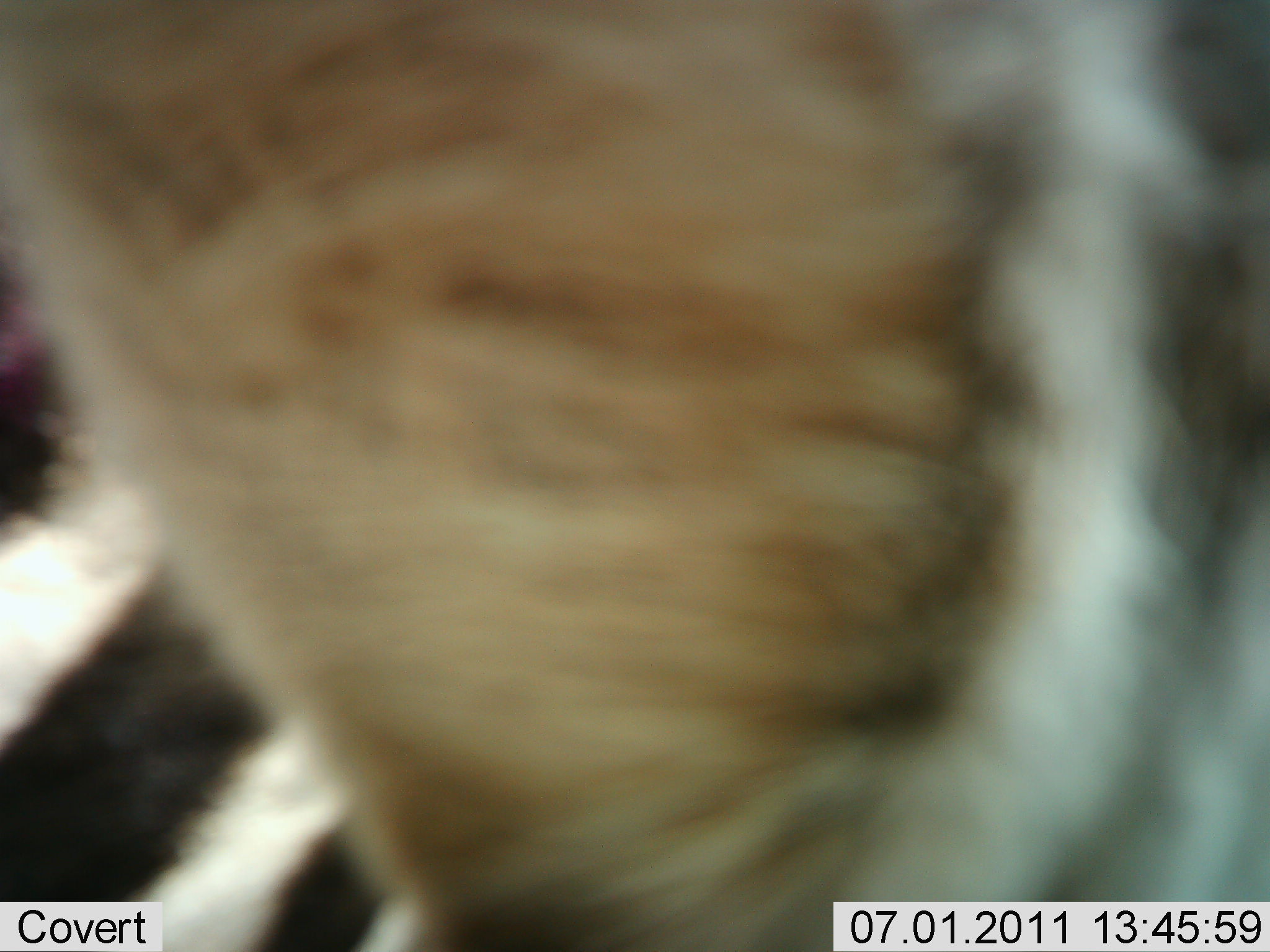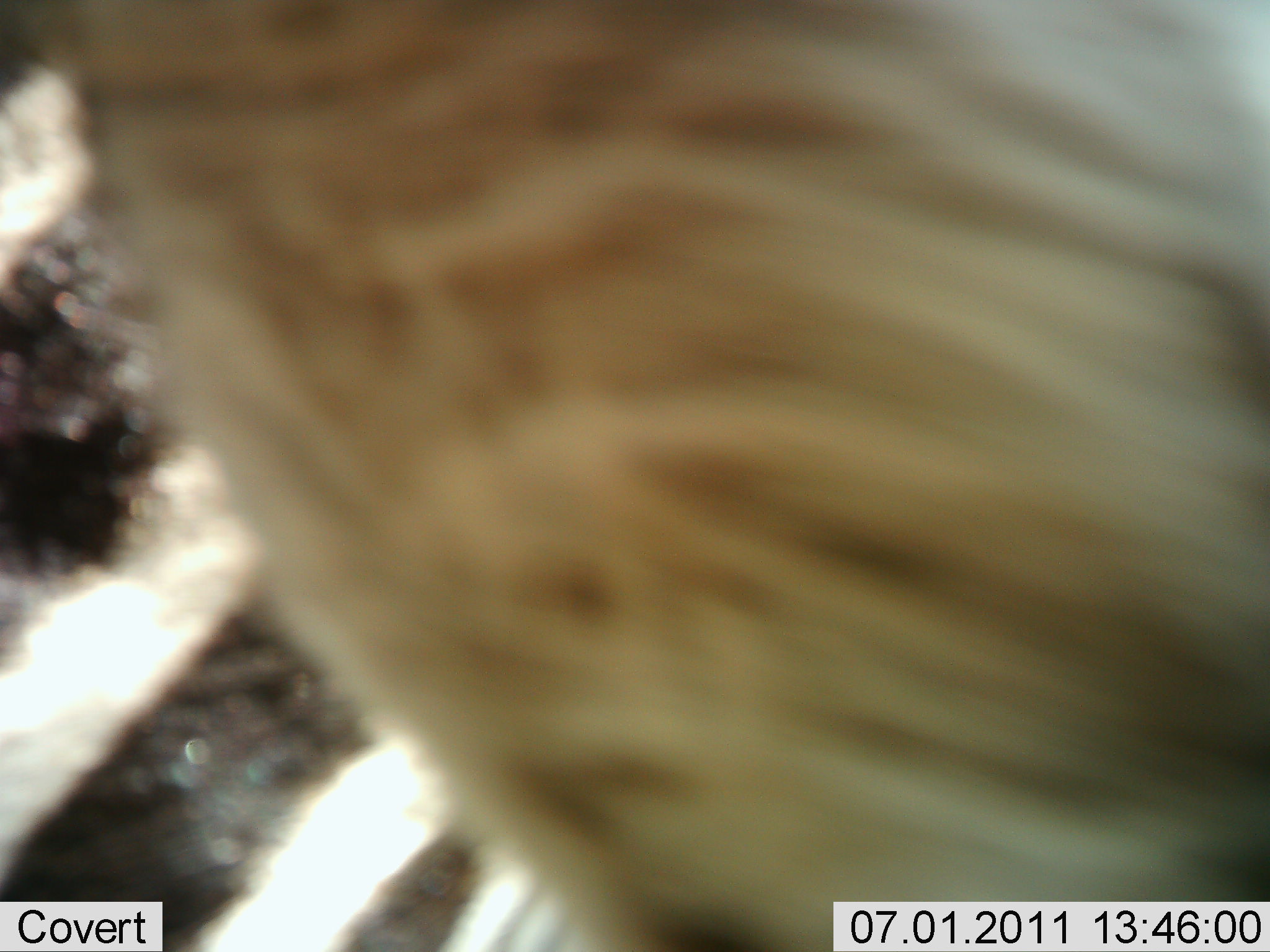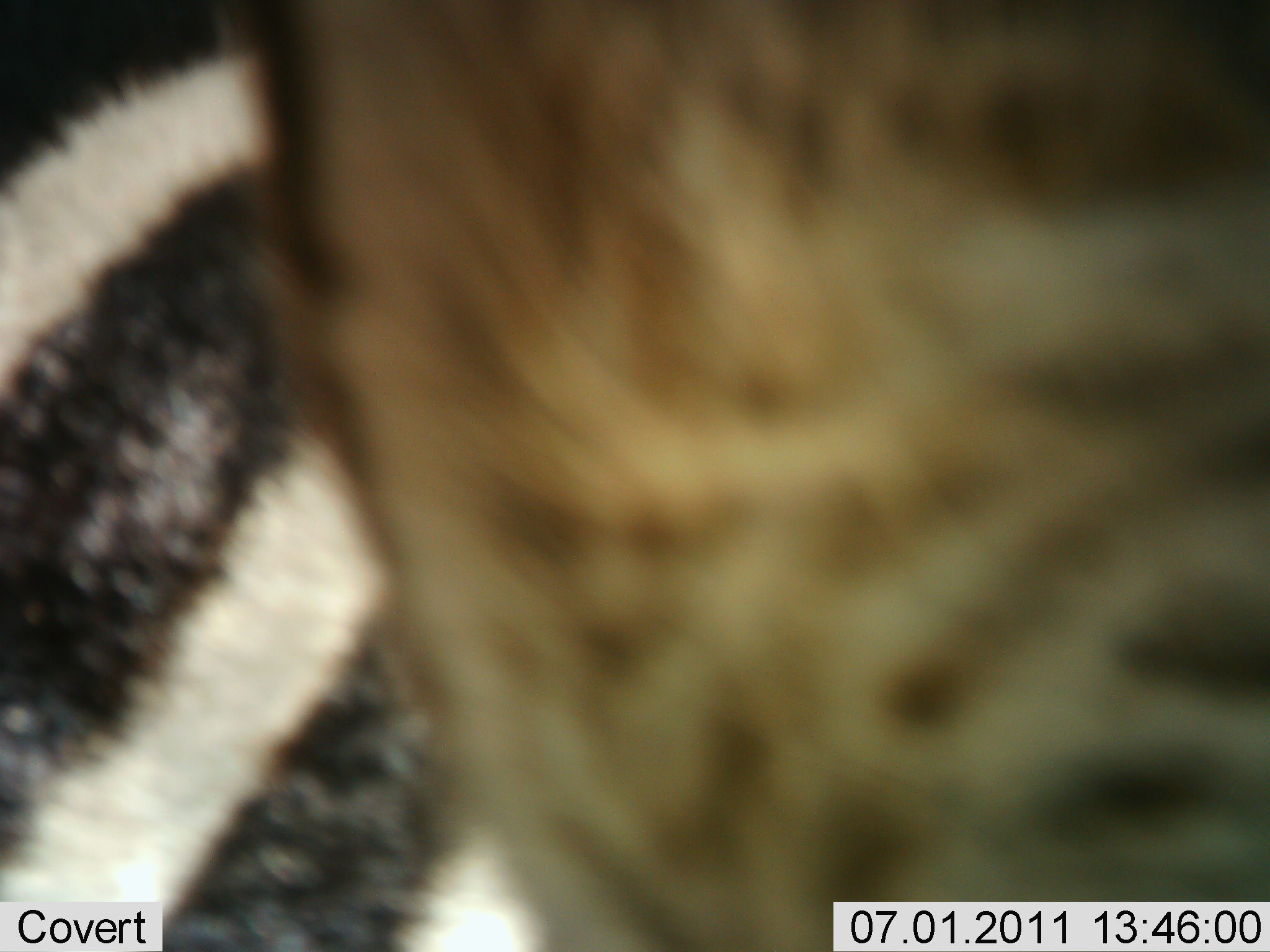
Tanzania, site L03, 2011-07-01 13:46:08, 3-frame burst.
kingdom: Animalia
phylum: Chordata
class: Mammalia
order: Perissodactyla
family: Equidae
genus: Equus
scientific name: Equus quagga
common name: plains zebra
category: zebra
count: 1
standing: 59%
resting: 0%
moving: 29%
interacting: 12%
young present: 0%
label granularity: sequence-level